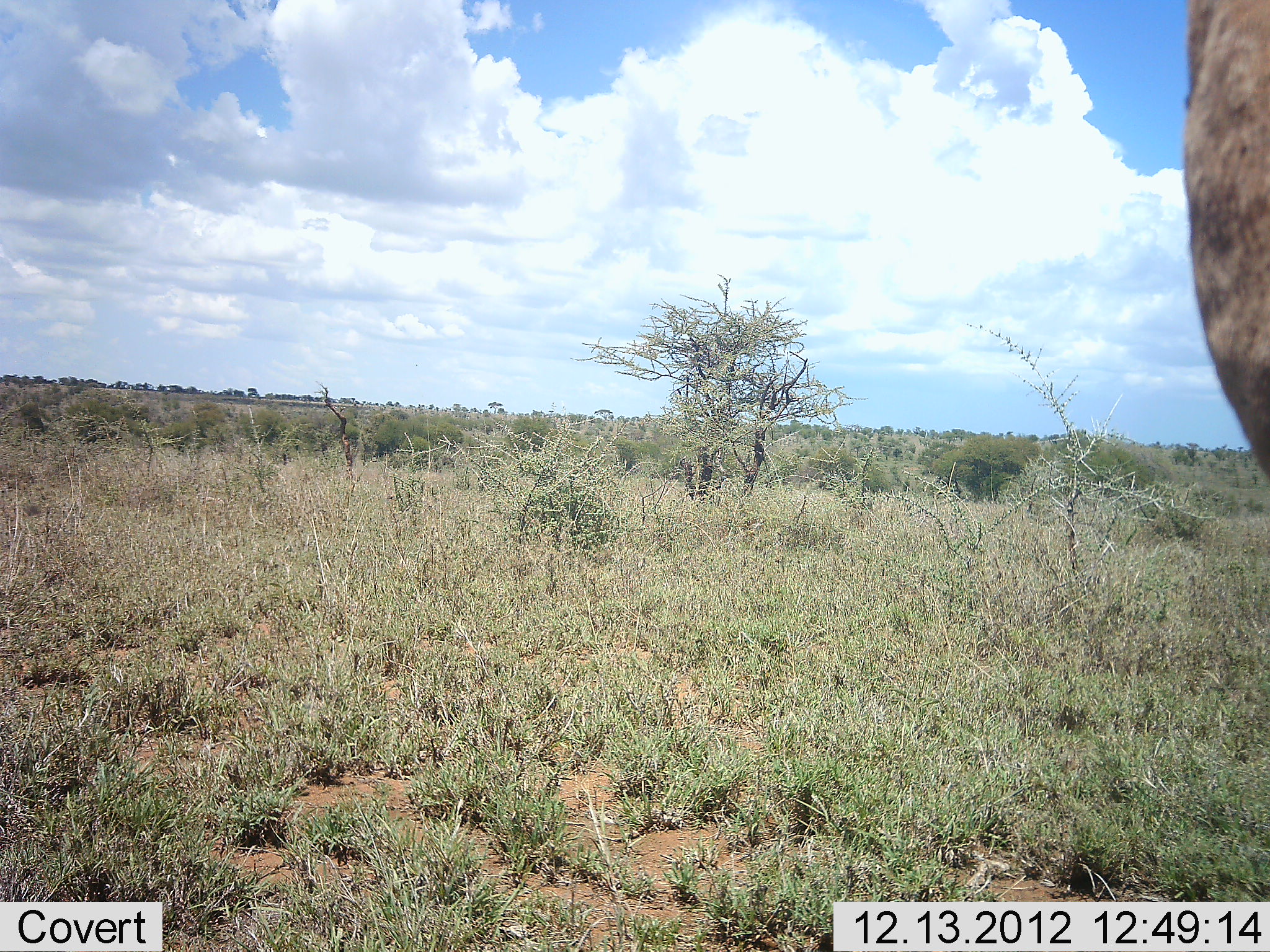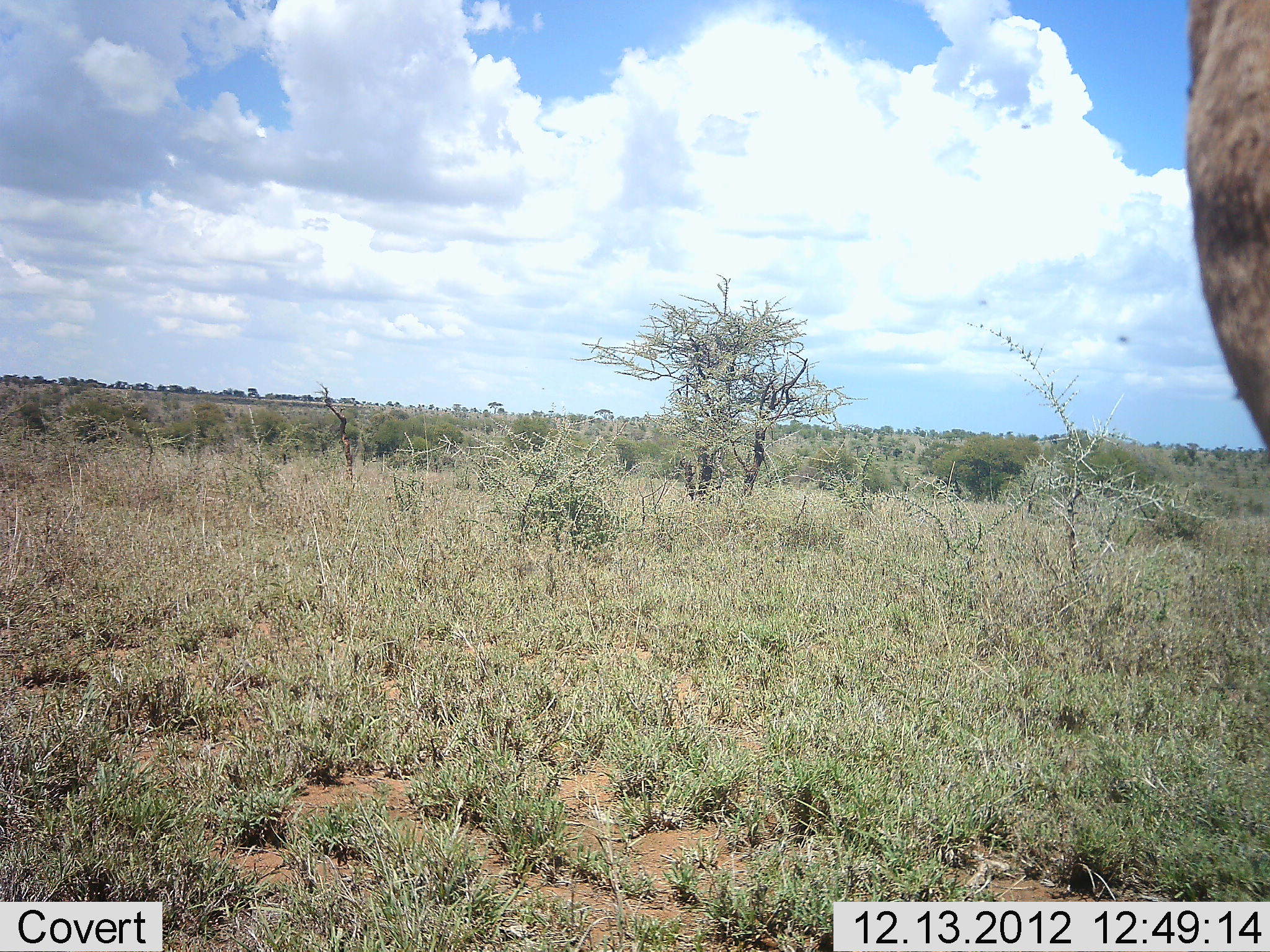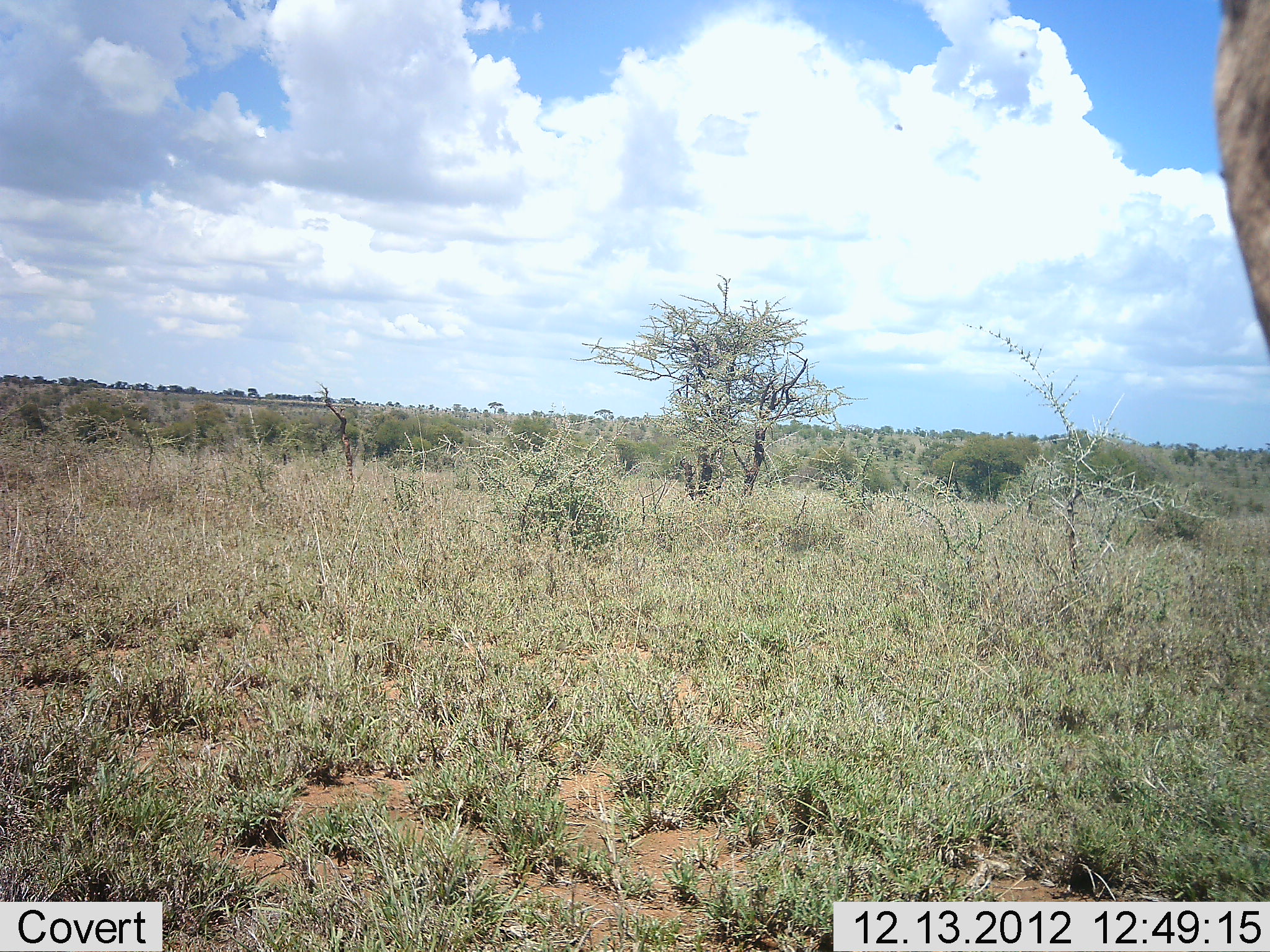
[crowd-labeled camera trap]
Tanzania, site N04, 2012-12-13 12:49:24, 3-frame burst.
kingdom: Animalia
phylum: Chordata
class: Mammalia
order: Artiodactyla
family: Bovidae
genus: Connochaetes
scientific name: Connochaetes taurinus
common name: blue wildebeest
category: wildebeest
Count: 1.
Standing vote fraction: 100%.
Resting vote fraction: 0%.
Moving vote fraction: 0%.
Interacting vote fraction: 0%.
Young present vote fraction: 0%.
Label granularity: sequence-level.